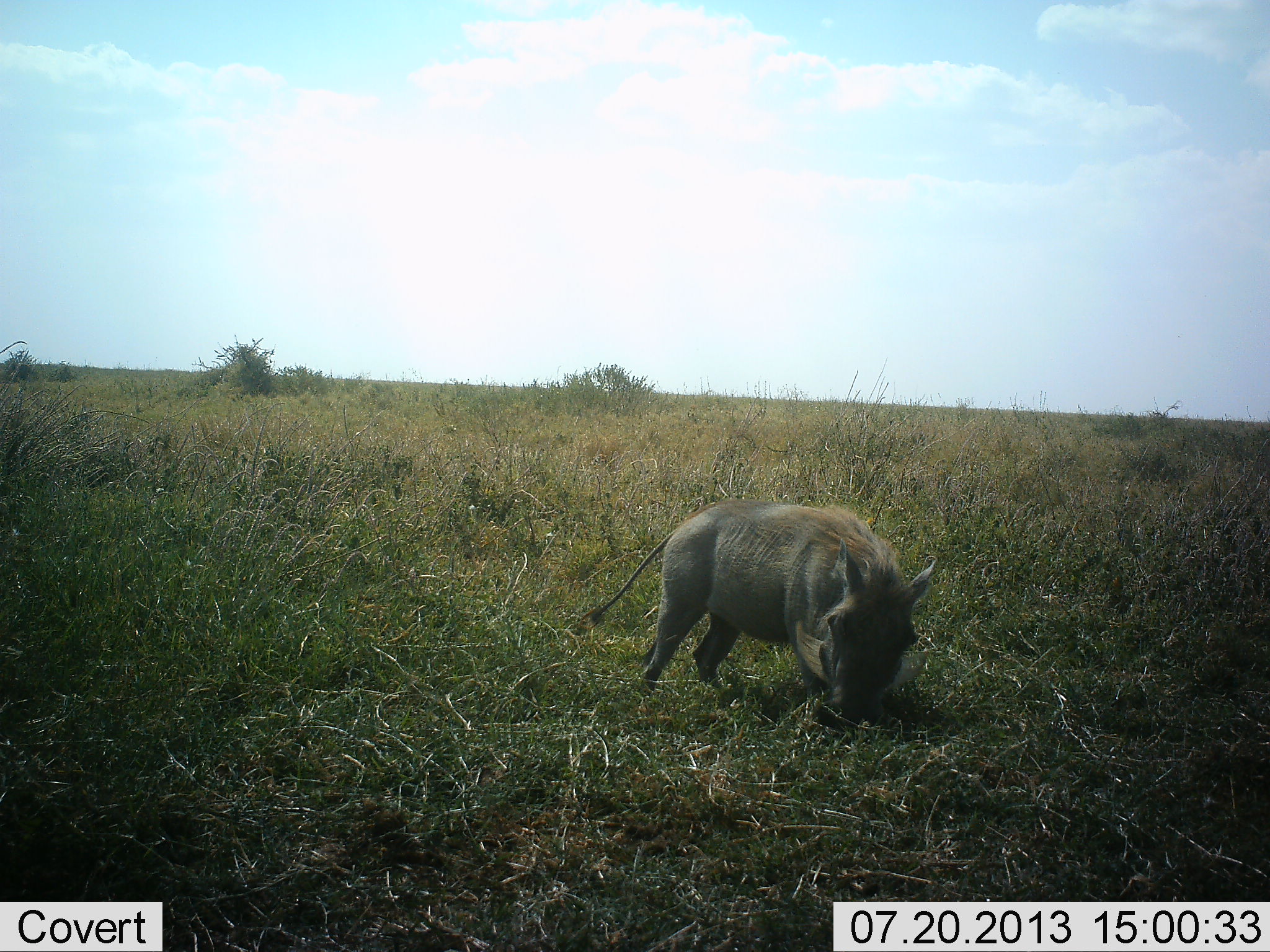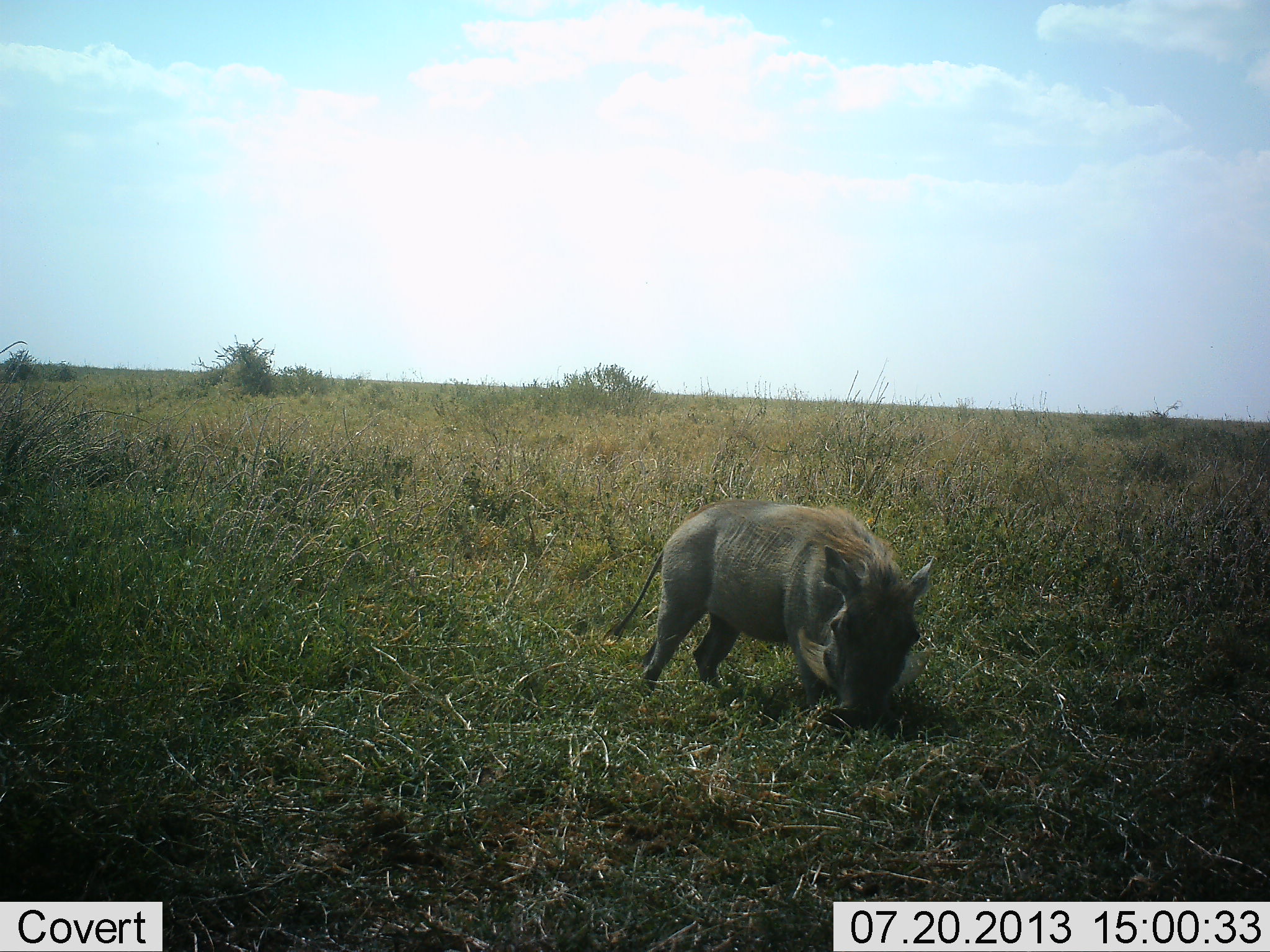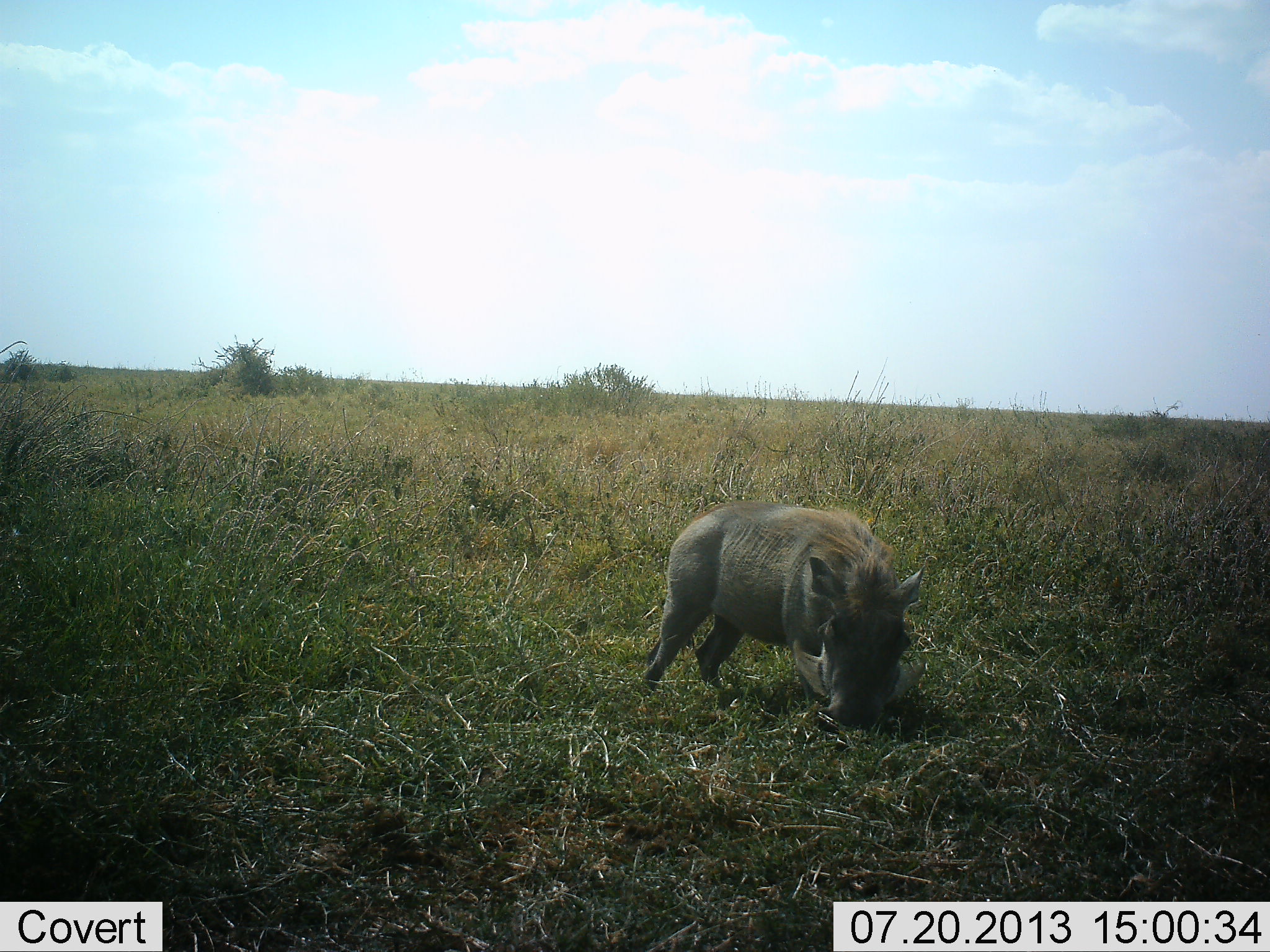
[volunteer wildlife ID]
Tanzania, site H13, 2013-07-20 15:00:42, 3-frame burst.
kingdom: Animalia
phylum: Chordata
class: Mammalia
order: Artiodactyla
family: Suidae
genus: Phacochoerus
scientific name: Phacochoerus africanus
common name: warthog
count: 1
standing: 20%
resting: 0%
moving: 0%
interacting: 0%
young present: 0%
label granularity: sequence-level